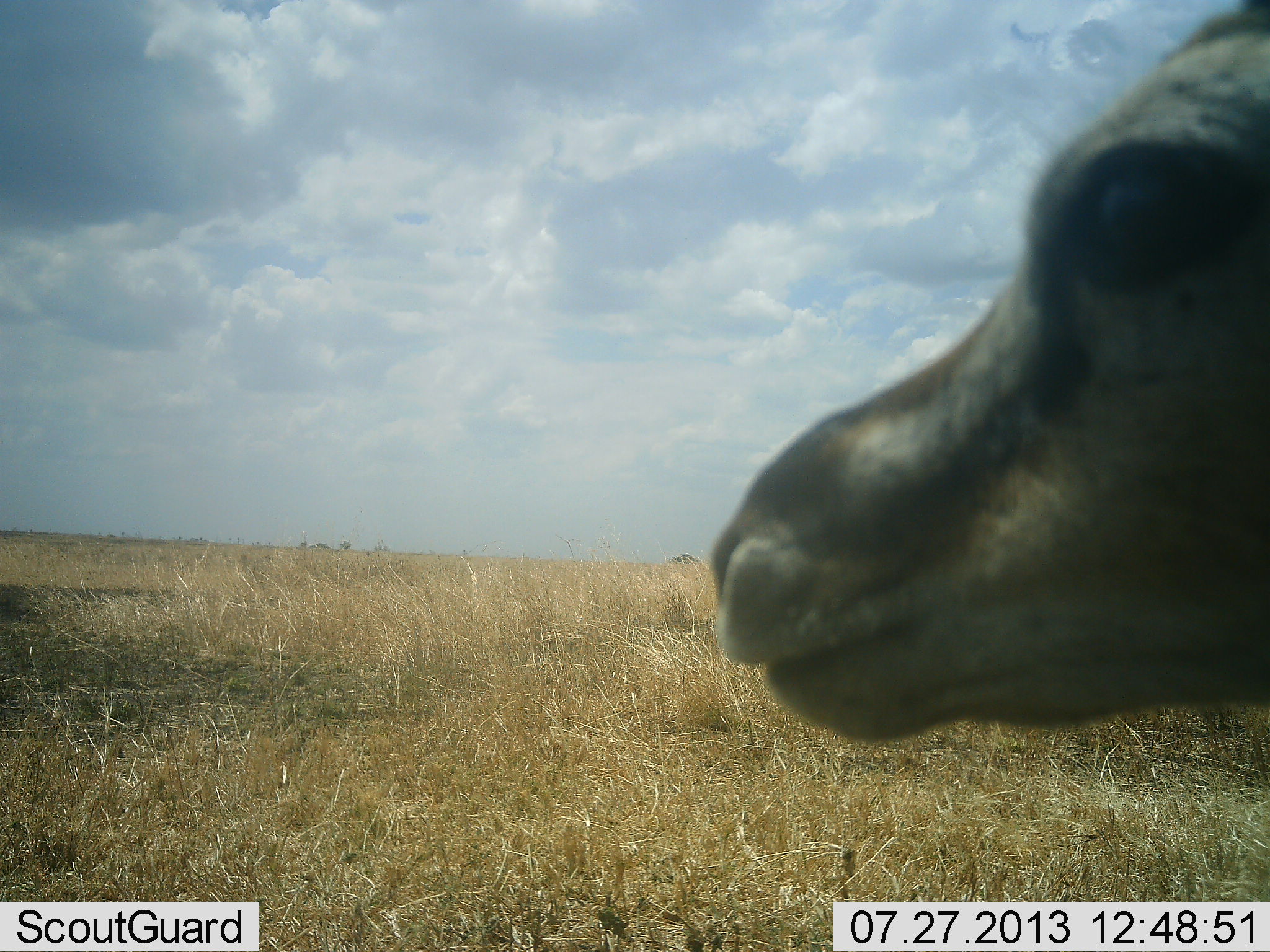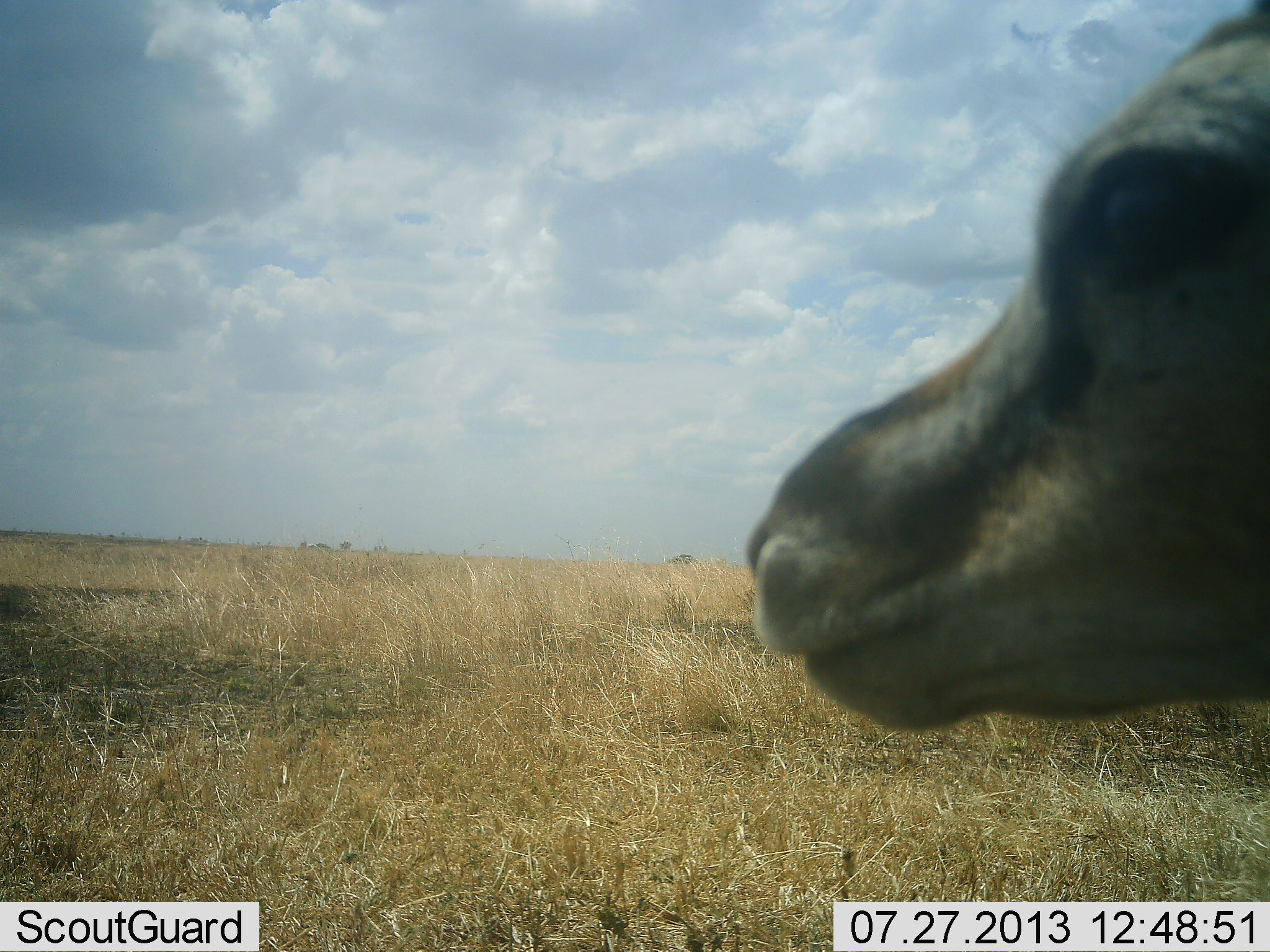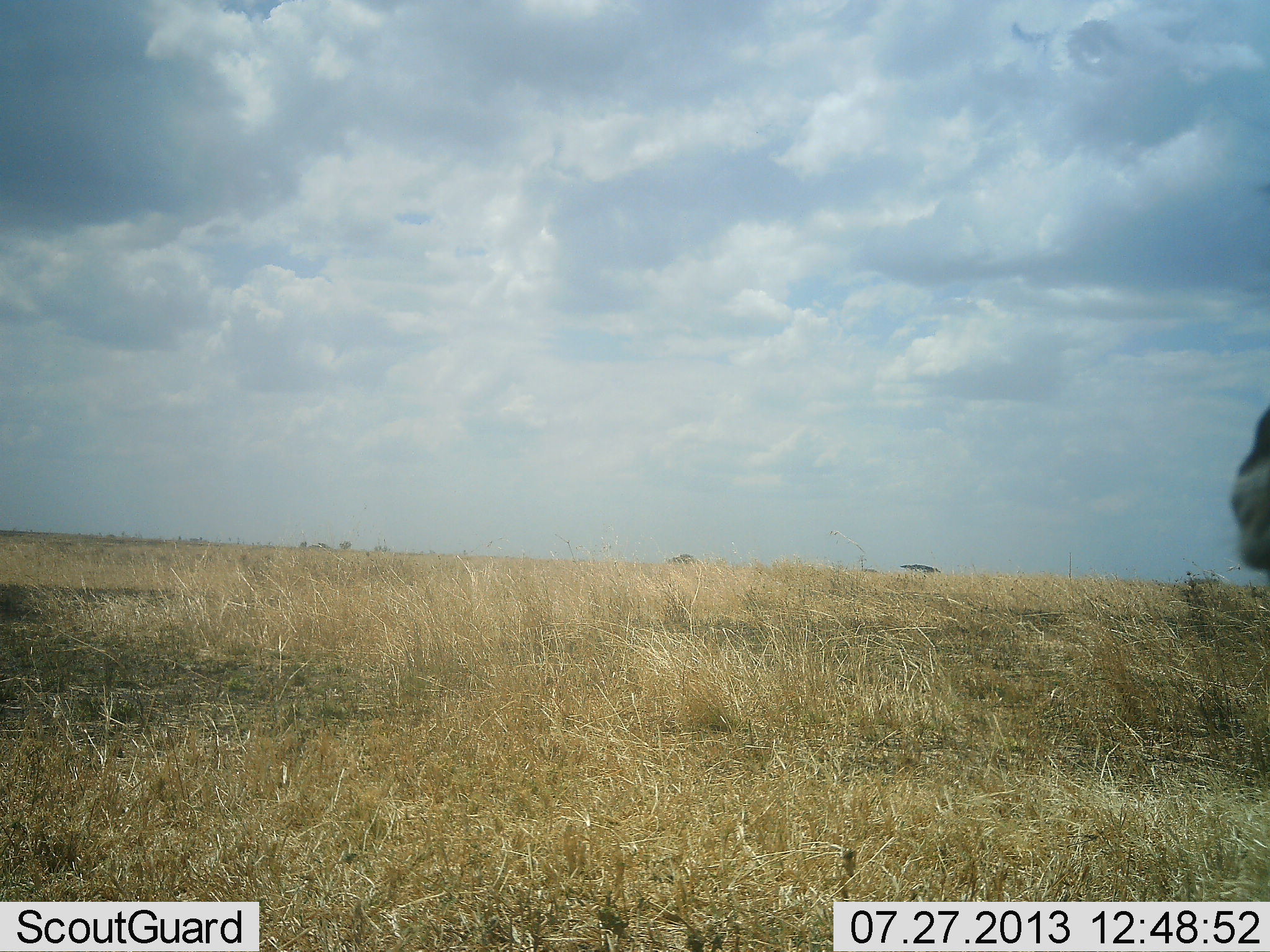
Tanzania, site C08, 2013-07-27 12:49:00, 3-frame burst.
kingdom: Animalia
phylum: Chordata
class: Mammalia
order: Artiodactyla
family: Bovidae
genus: Eudorcas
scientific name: Eudorcas thomsonii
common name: thomson's gazelle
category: gazellethomsons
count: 1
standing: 80%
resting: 5%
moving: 15%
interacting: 0%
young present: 5%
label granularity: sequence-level